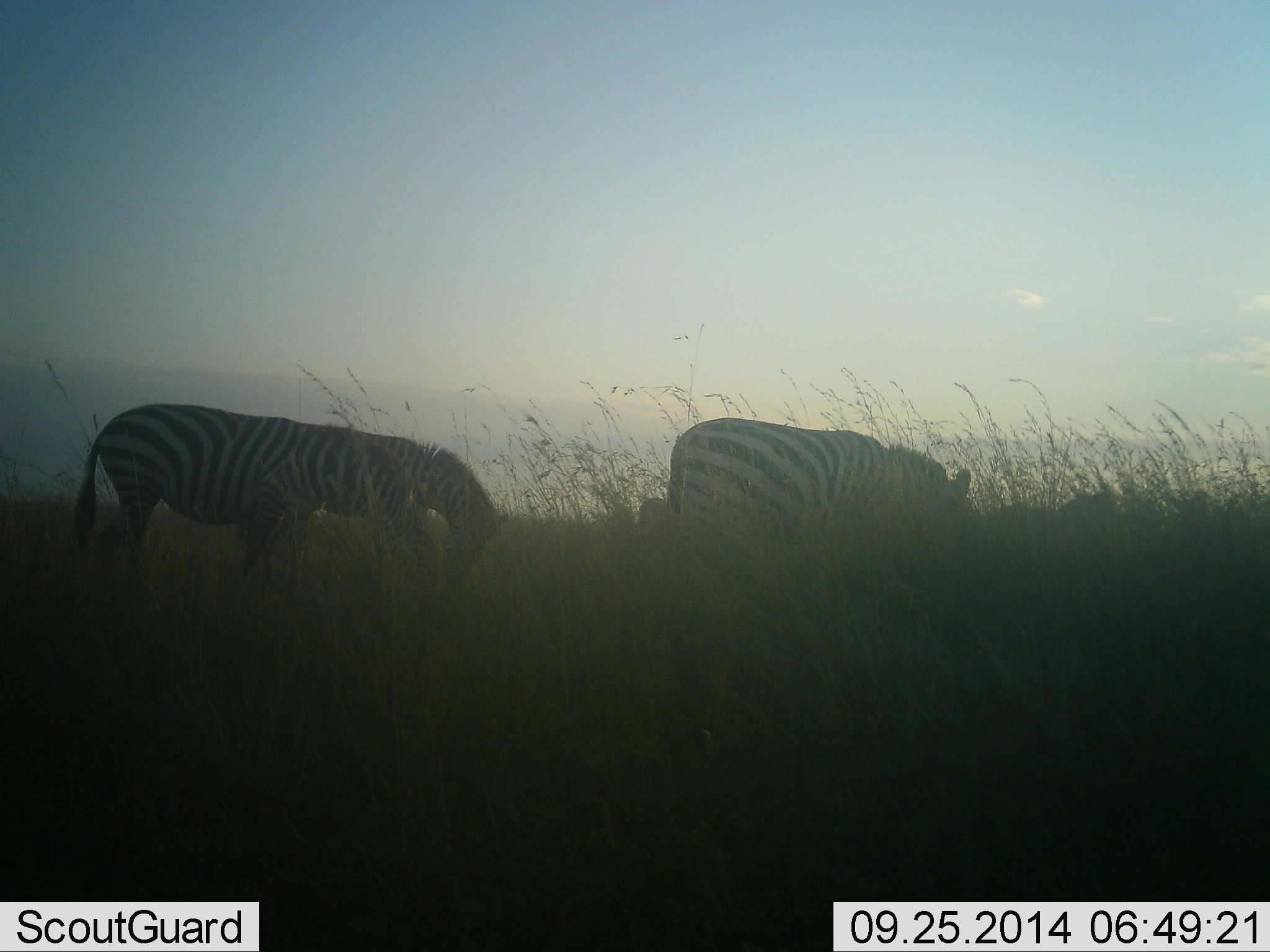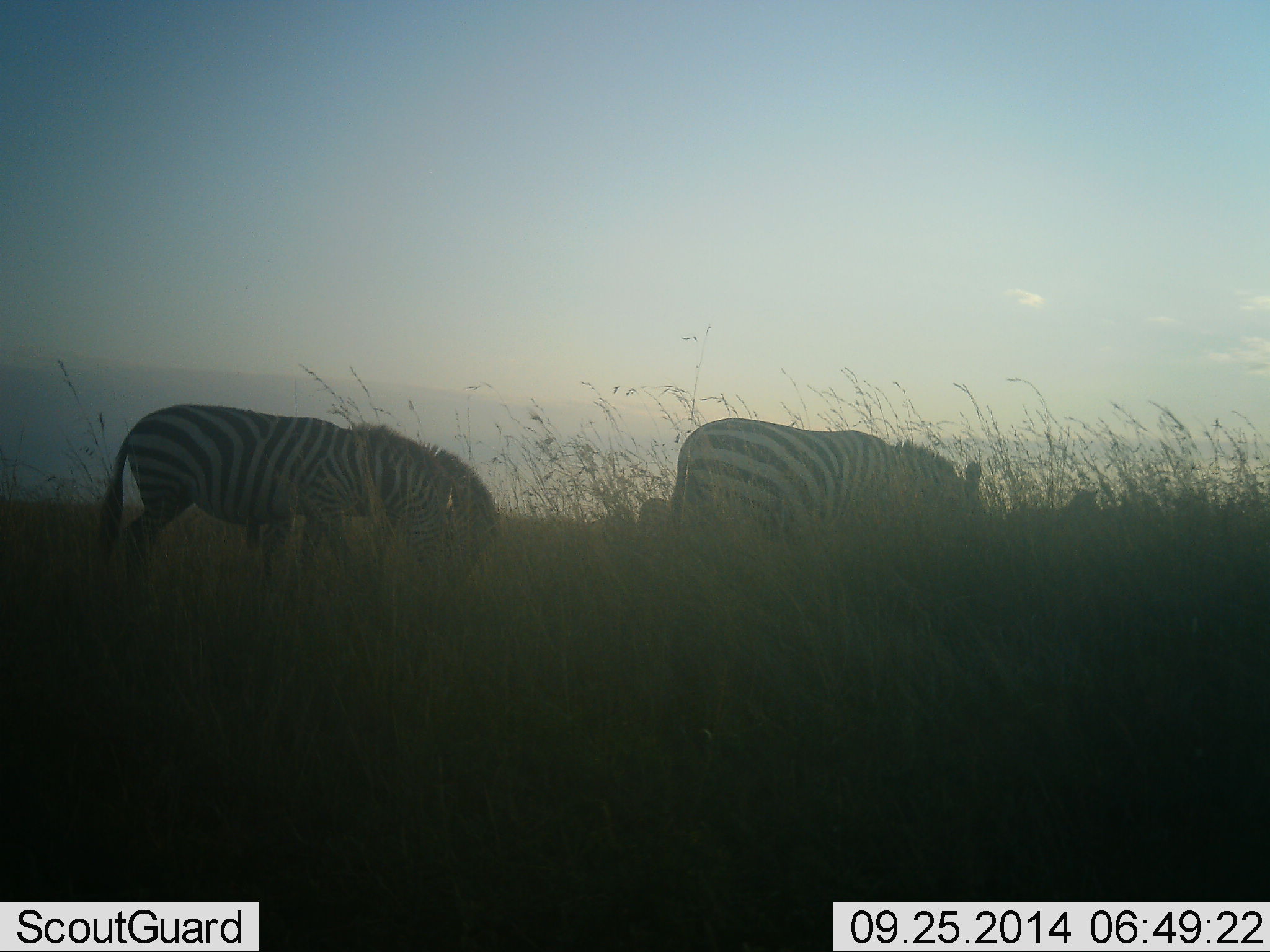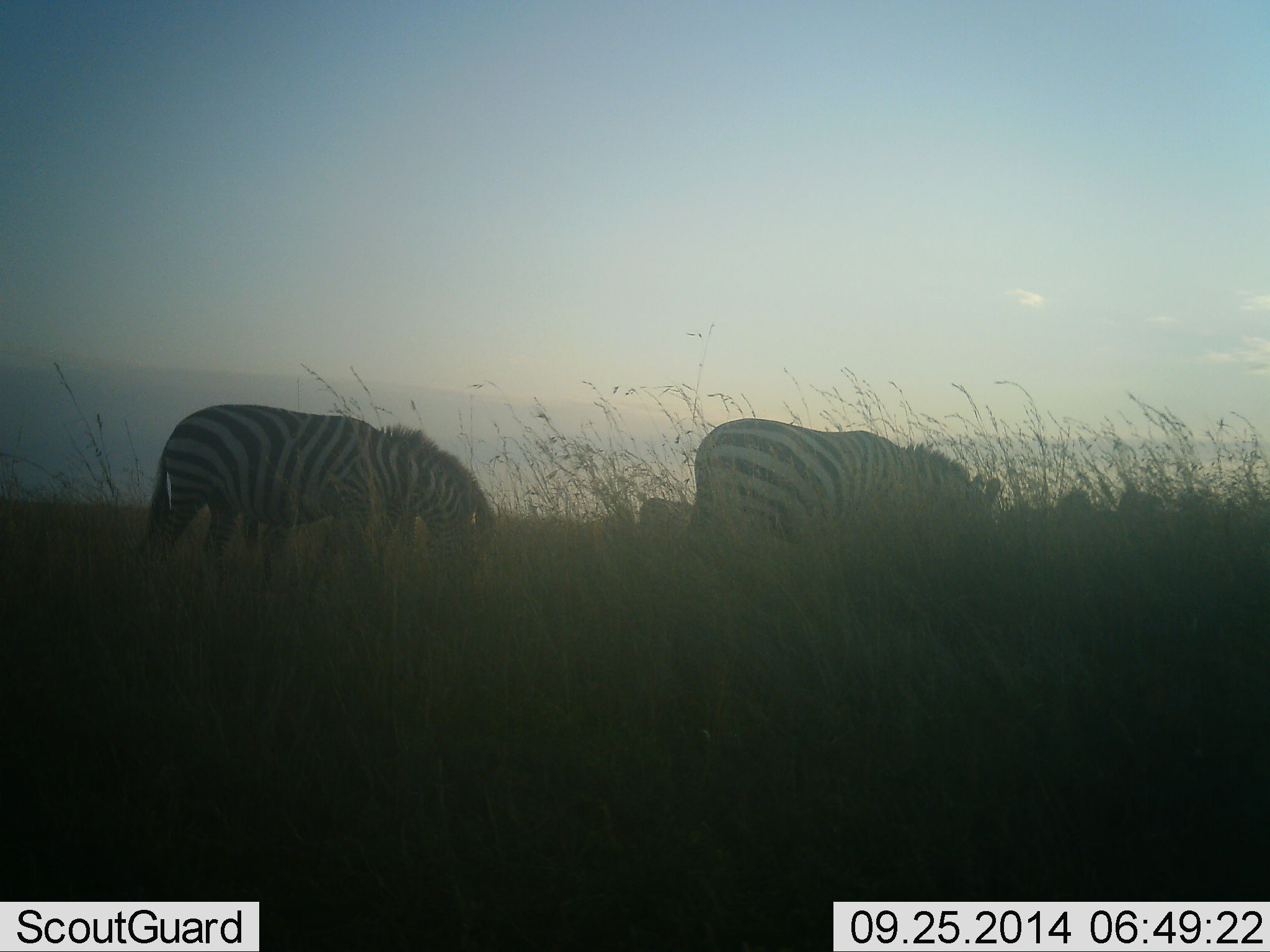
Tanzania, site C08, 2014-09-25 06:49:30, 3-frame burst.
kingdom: Animalia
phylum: Chordata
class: Mammalia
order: Perissodactyla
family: Equidae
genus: Equus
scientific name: Equus quagga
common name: plains zebra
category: zebra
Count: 5.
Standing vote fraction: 50%.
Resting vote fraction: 0%.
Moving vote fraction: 50%.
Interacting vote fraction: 0%.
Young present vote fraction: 0%.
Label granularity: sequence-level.